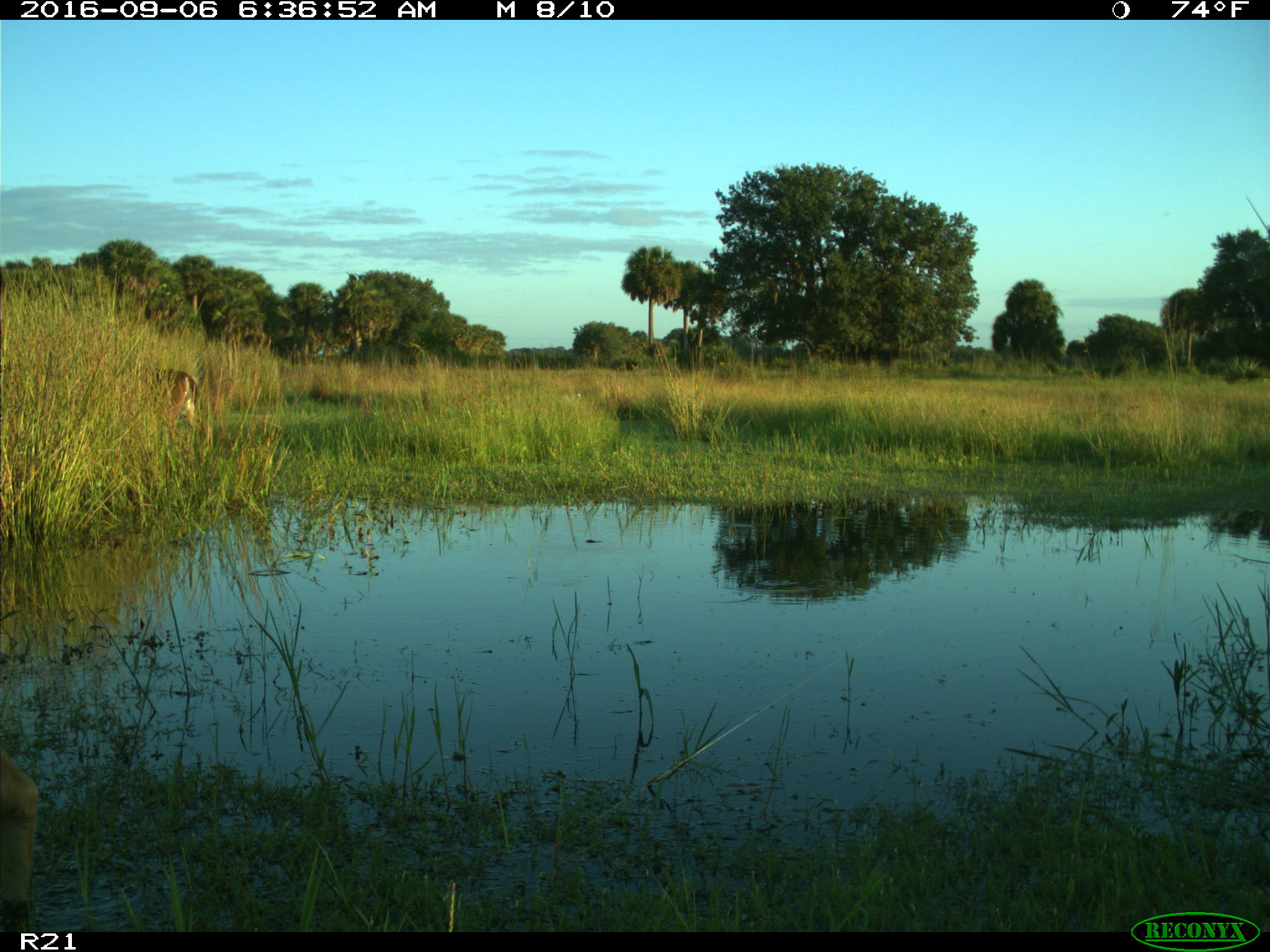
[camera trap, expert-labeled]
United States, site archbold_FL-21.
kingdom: Animalia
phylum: Chordata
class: Mammalia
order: Artiodactyla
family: Cervidae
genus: Odocoileus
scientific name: Odocoileus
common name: deer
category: unidentified deer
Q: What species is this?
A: Unidentified deer (deer) (Odocoileus).